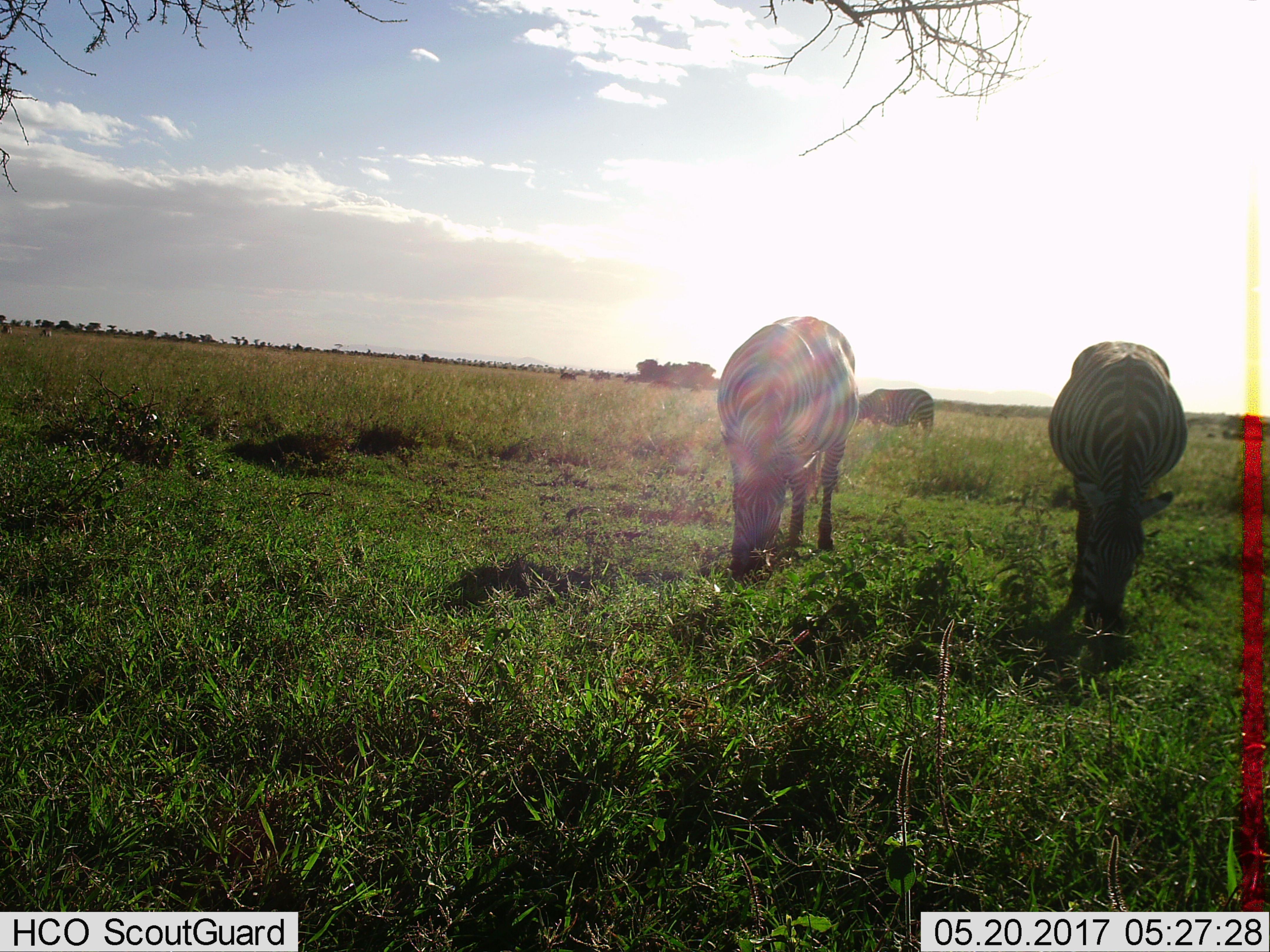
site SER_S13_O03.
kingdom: Animalia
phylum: Chordata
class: Mammalia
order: Perissodactyla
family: Equidae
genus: Equus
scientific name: Equus quagga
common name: plains zebra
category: zebraplains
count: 3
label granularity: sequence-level